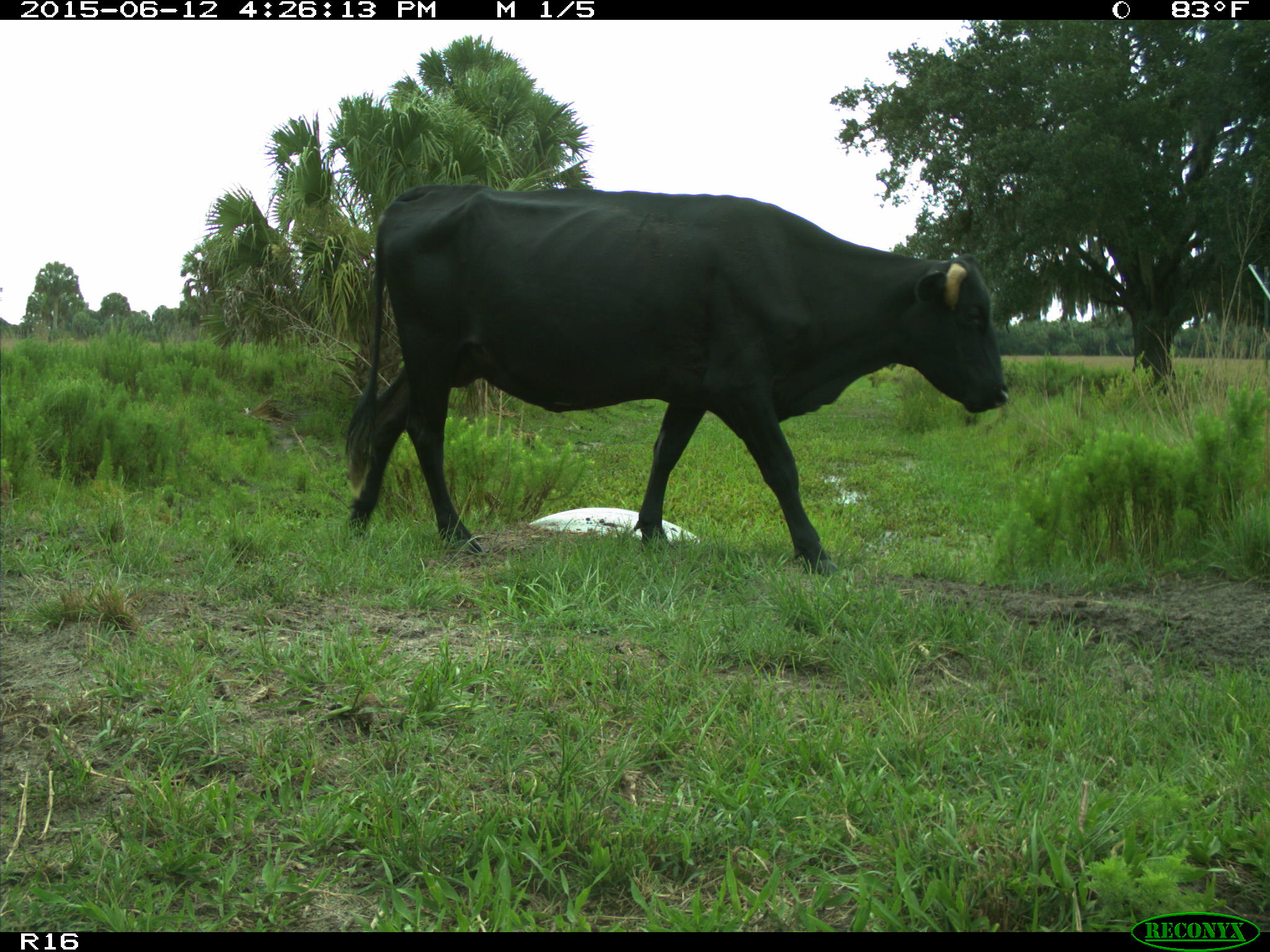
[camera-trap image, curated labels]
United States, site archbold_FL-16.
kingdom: Animalia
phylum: Chordata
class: Mammalia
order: Artiodactyla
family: Bovidae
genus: Bos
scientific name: Bos taurus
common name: domestic cow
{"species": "Bos taurus (domestic cow)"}